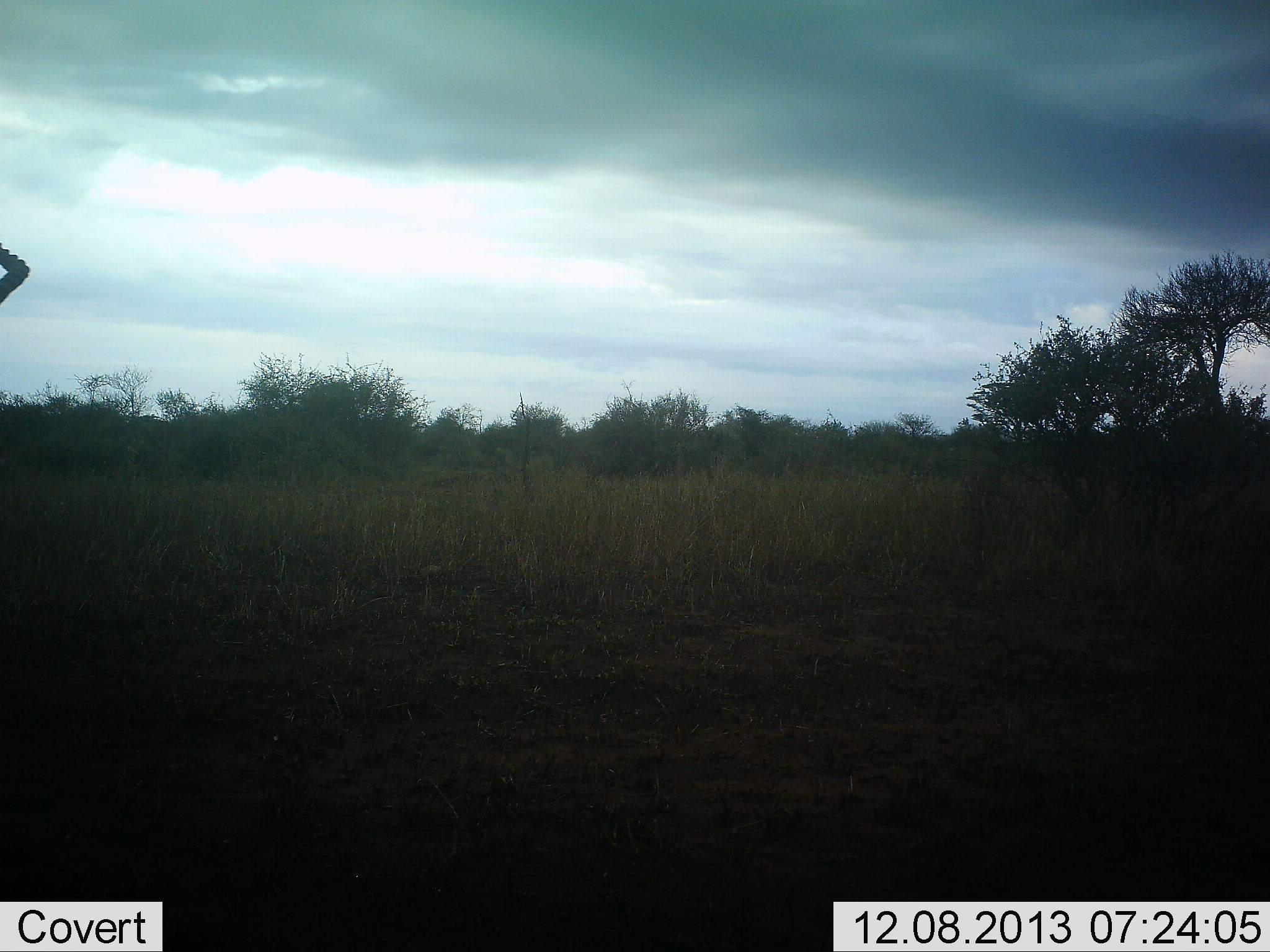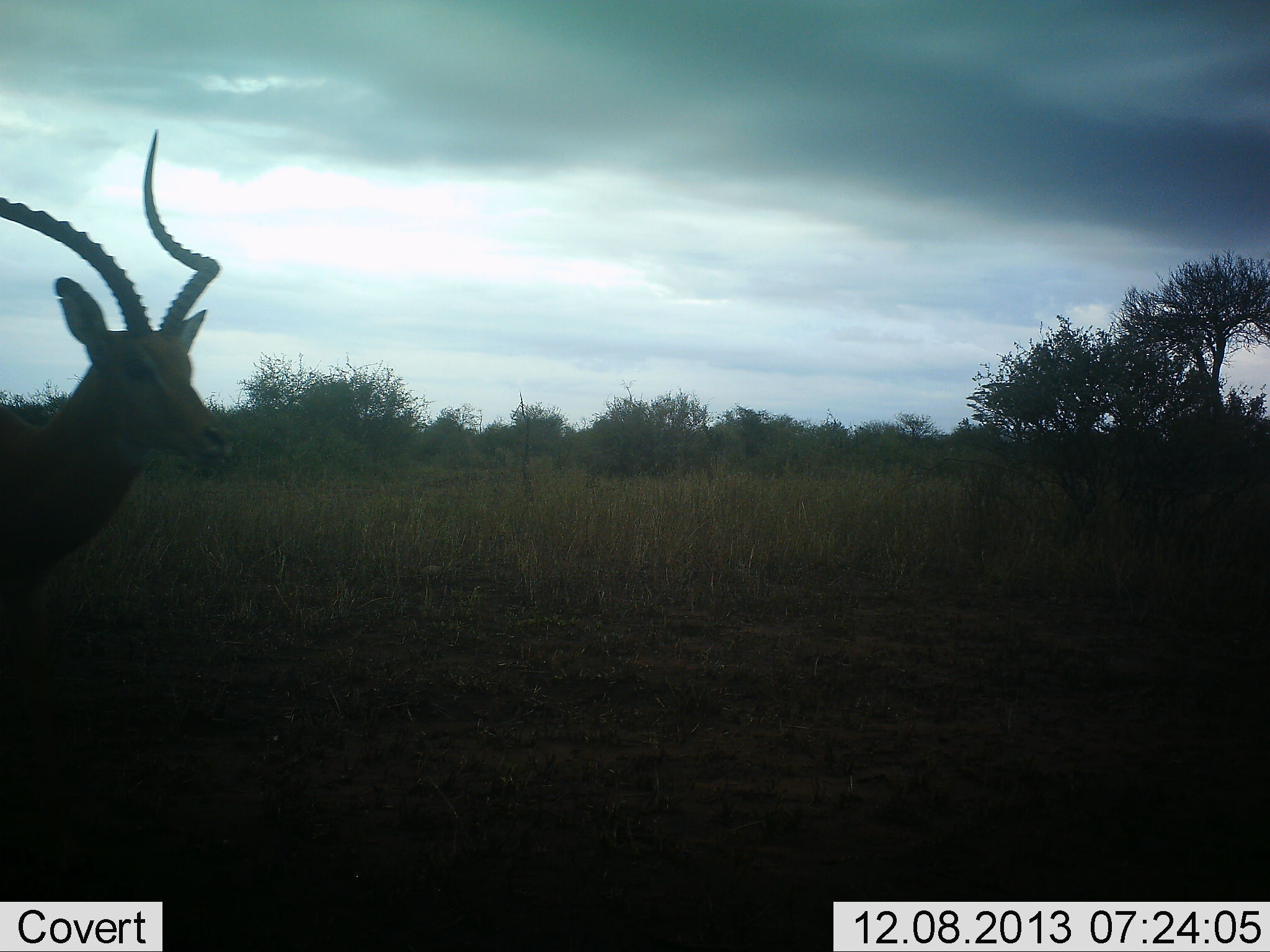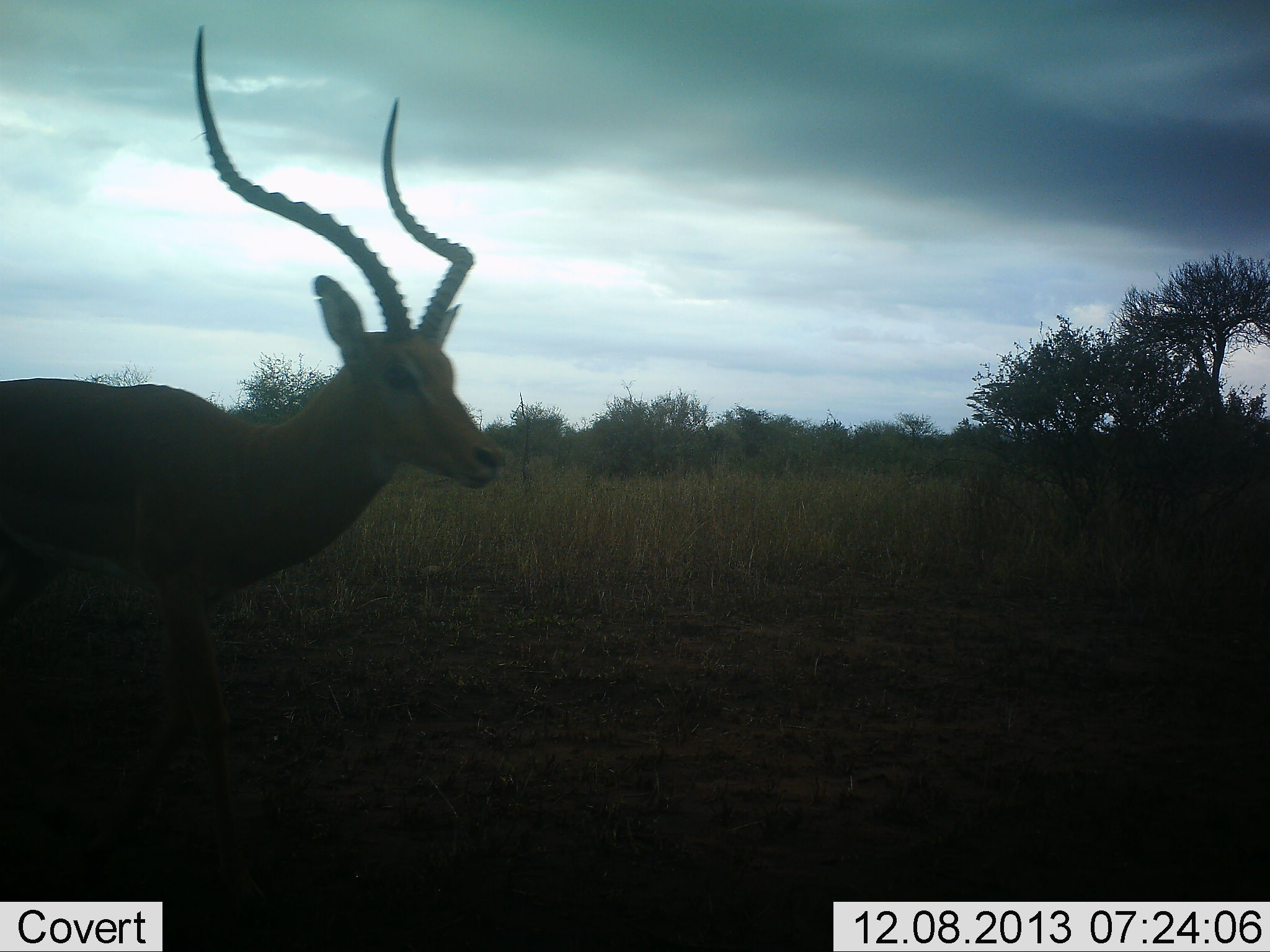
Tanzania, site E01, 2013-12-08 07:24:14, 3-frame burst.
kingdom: Animalia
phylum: Chordata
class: Mammalia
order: Artiodactyla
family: Bovidae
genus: Aepyceros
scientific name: Aepyceros melampus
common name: impala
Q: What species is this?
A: Impala (Aepyceros melampus).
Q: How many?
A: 1.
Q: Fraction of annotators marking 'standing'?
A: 10%.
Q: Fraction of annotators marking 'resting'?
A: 0%.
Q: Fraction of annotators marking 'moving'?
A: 100%.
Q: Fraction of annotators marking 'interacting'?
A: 0%.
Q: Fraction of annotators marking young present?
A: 0%.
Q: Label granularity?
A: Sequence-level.